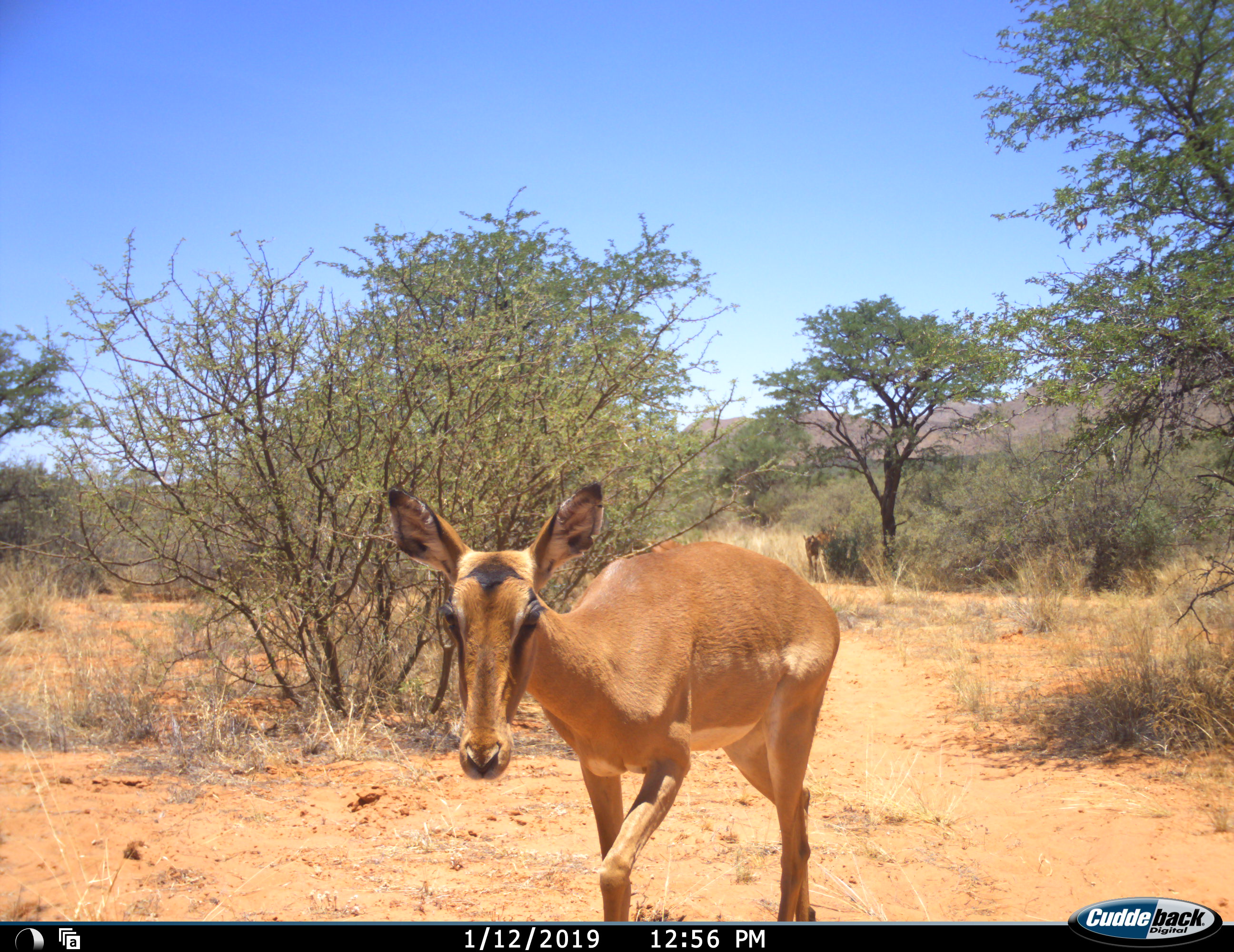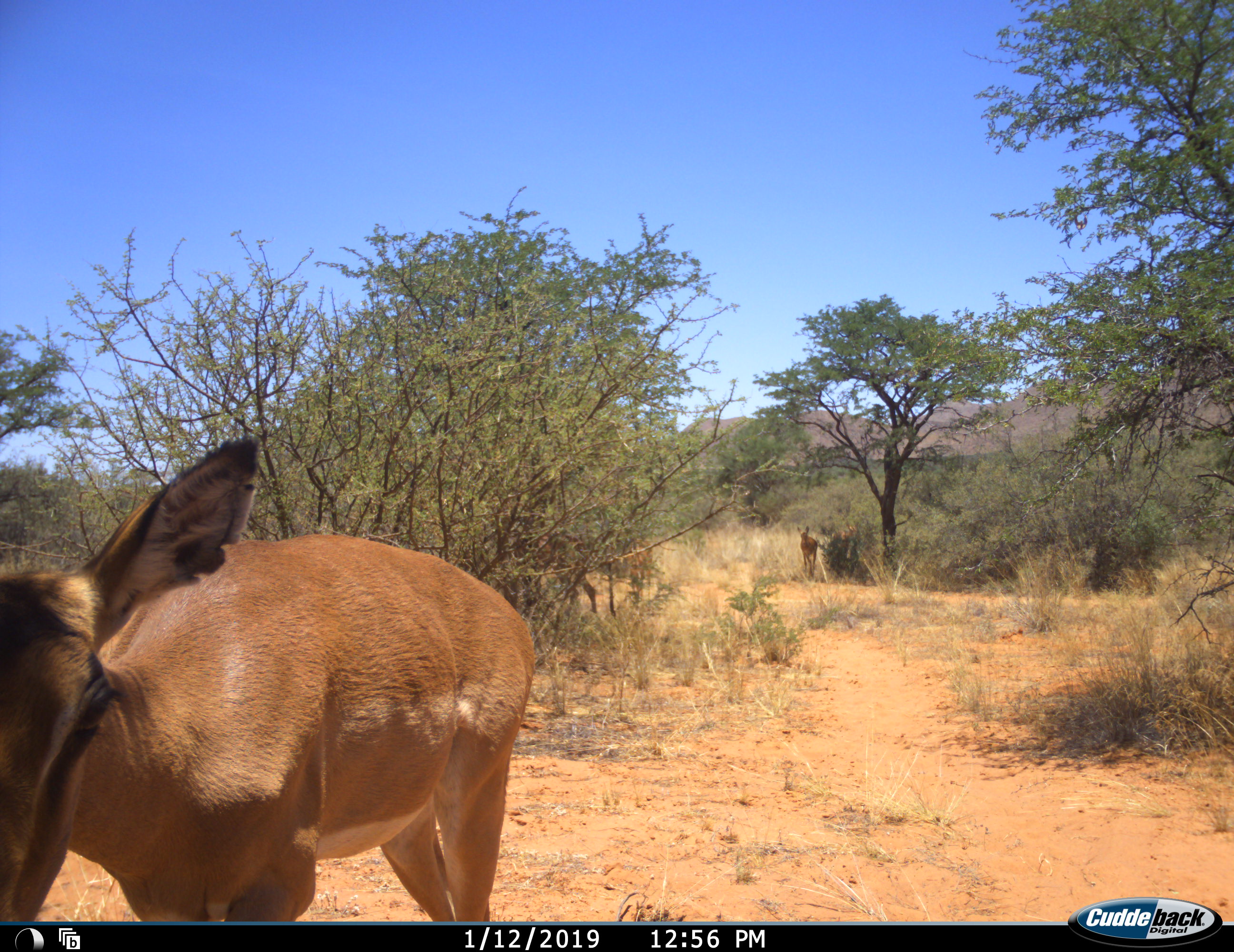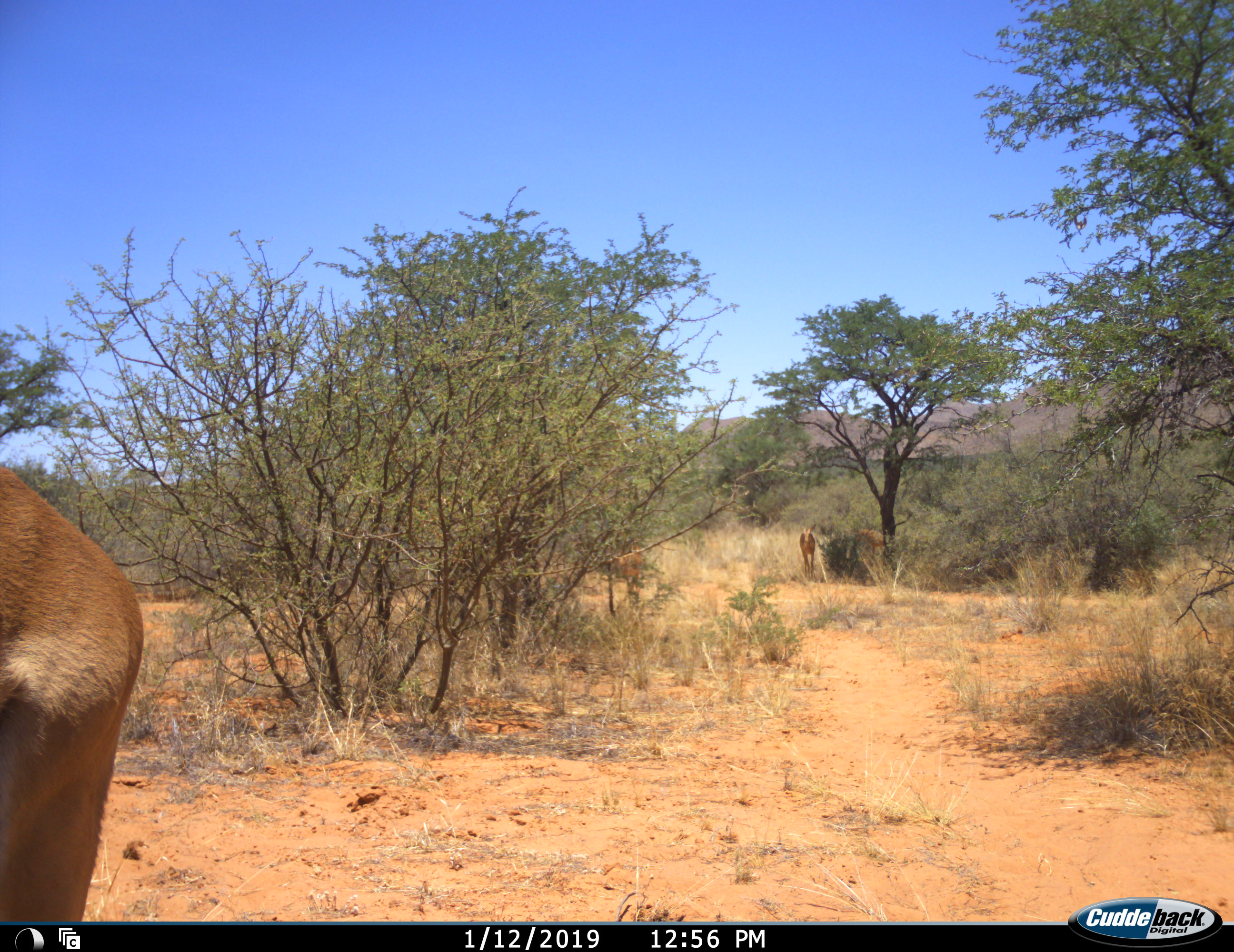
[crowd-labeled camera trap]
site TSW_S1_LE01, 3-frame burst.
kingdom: Animalia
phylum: Chordata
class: Mammalia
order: Artiodactyla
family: Bovidae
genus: Aepyceros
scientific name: Aepyceros melampus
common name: impala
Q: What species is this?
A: Impala (Aepyceros melampus).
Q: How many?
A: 4.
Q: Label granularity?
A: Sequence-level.